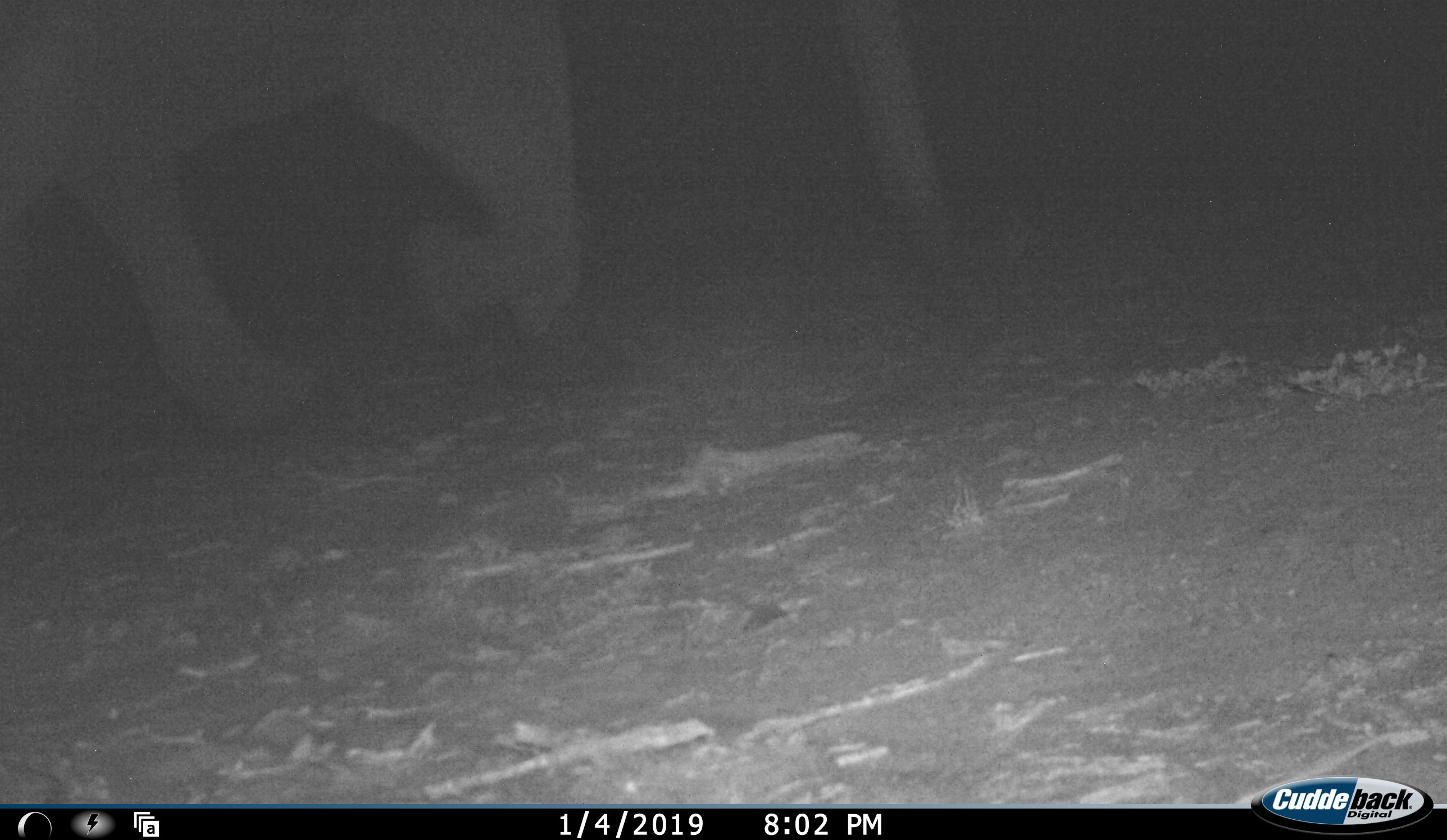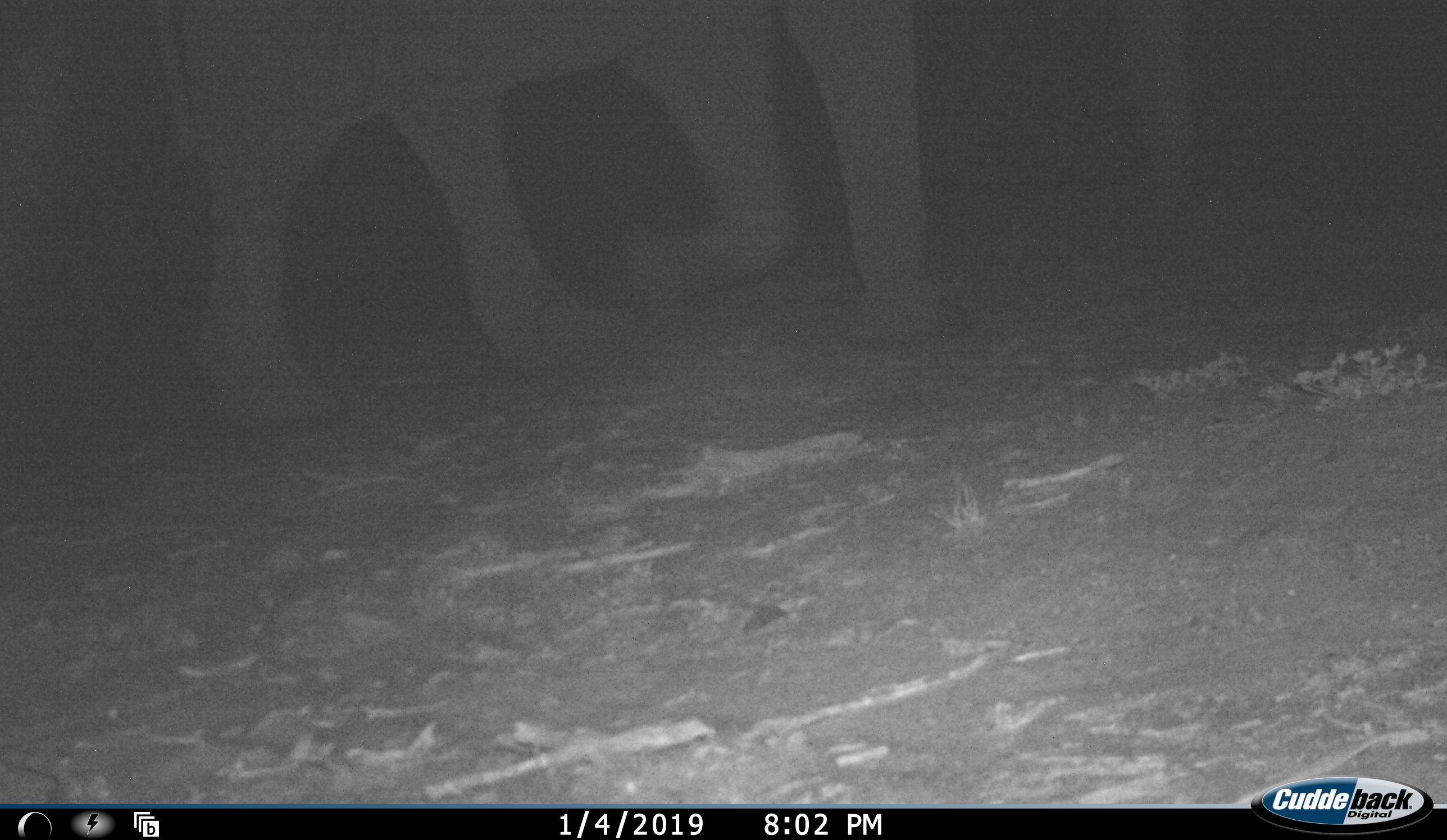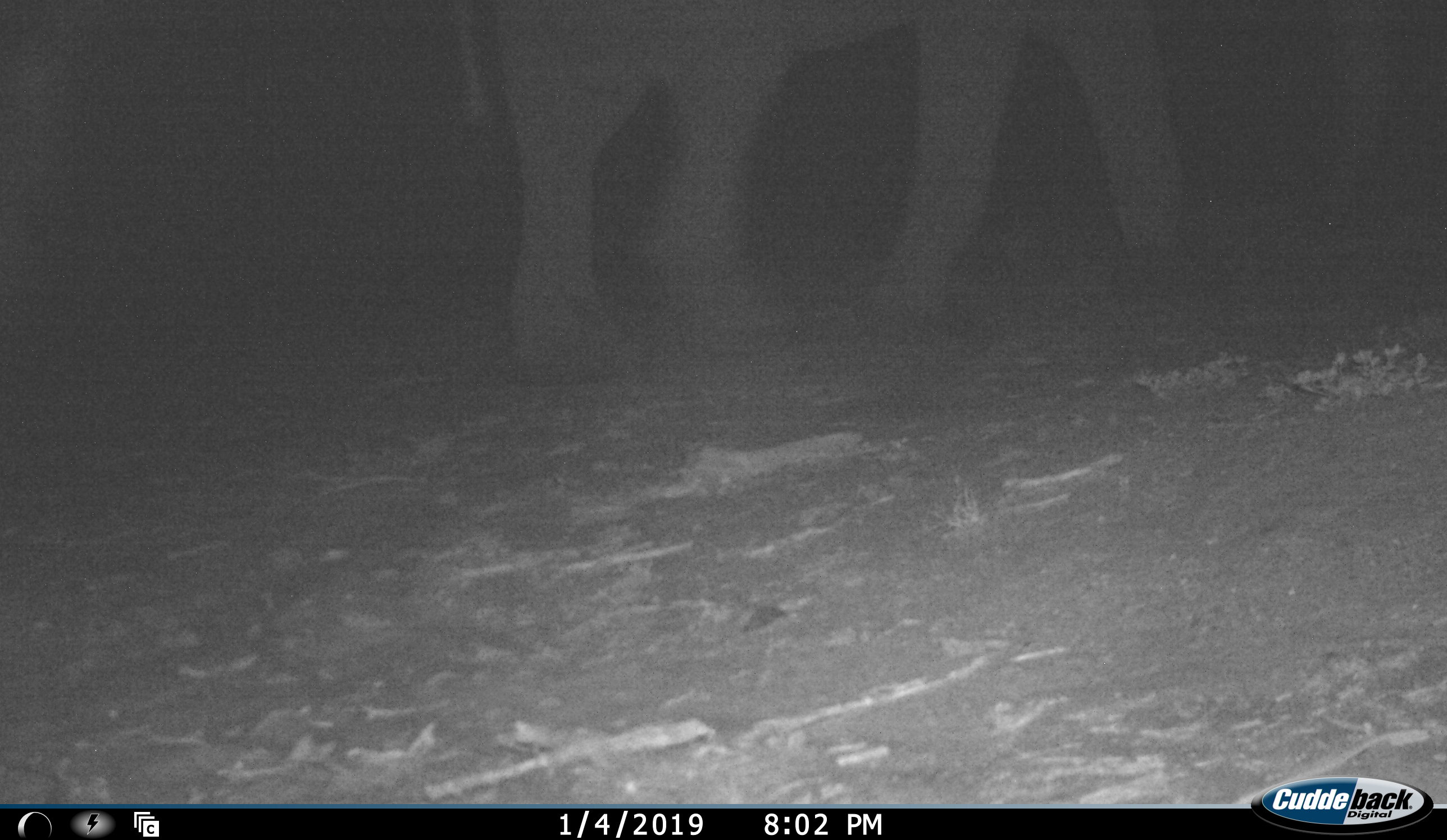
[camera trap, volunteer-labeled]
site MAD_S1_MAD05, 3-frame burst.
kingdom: Animalia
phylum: Chordata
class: Mammalia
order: Proboscidea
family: Elephantidae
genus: Loxodonta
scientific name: Loxodonta africana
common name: african bush elephant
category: elephant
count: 1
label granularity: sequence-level